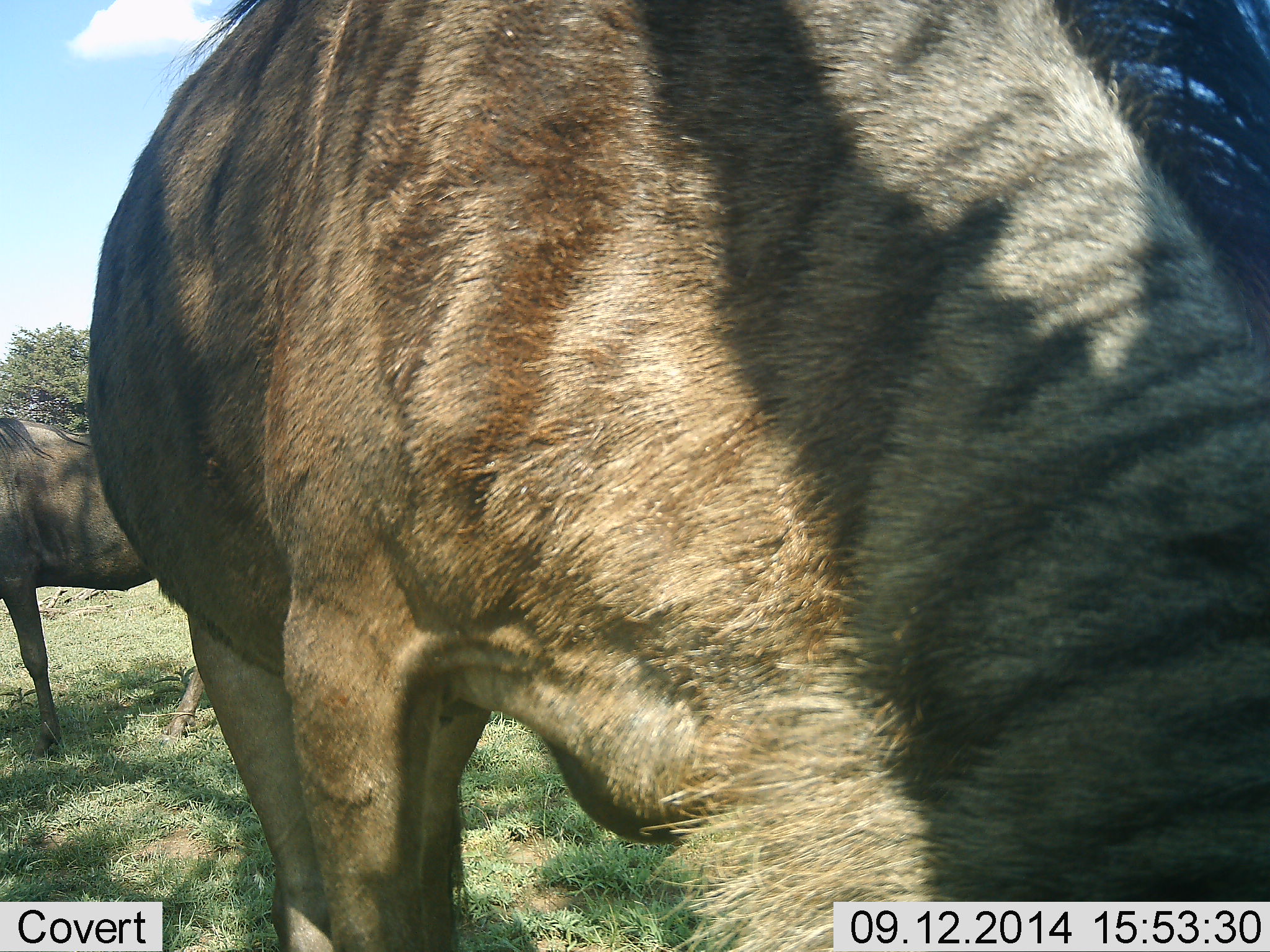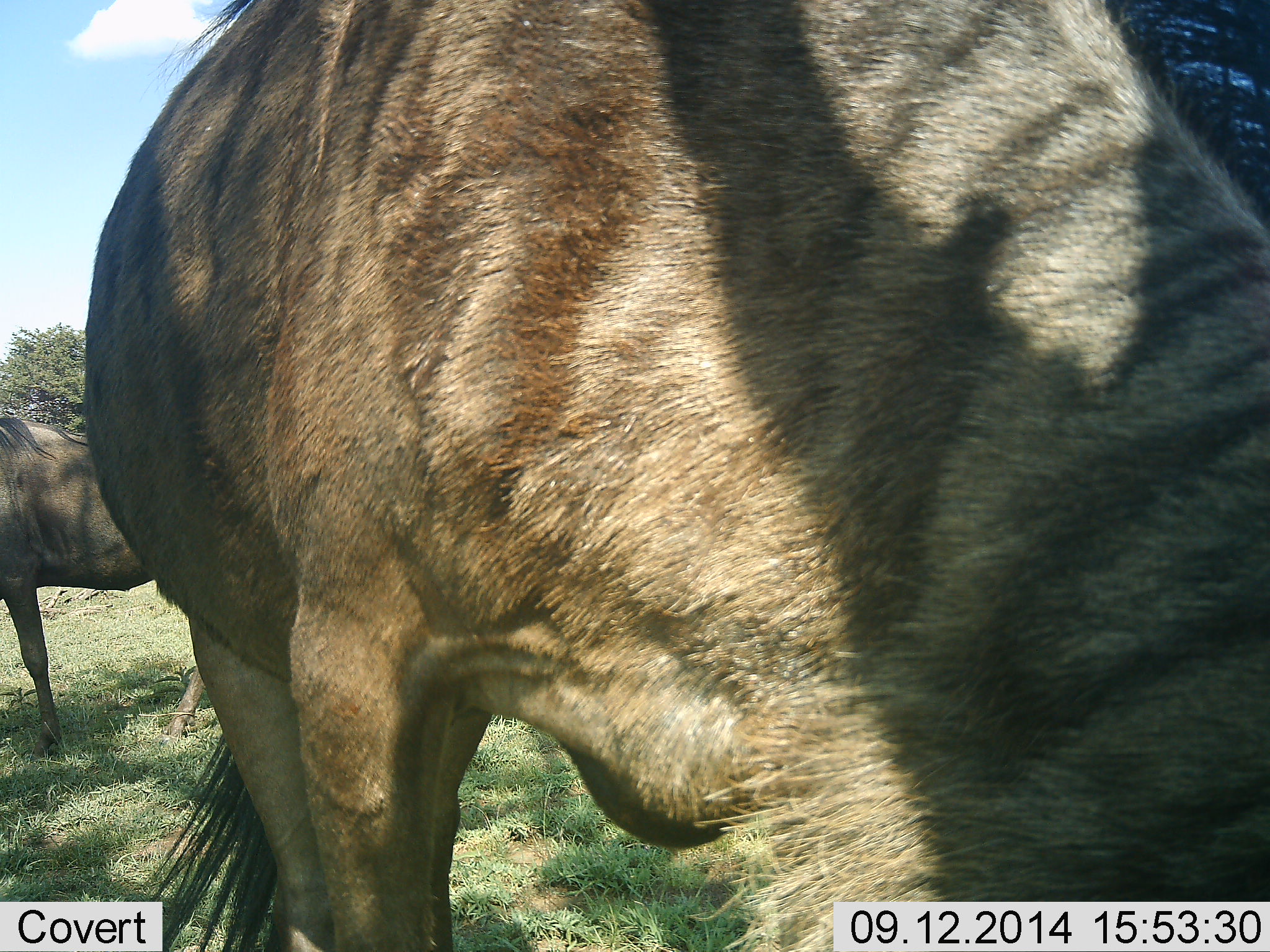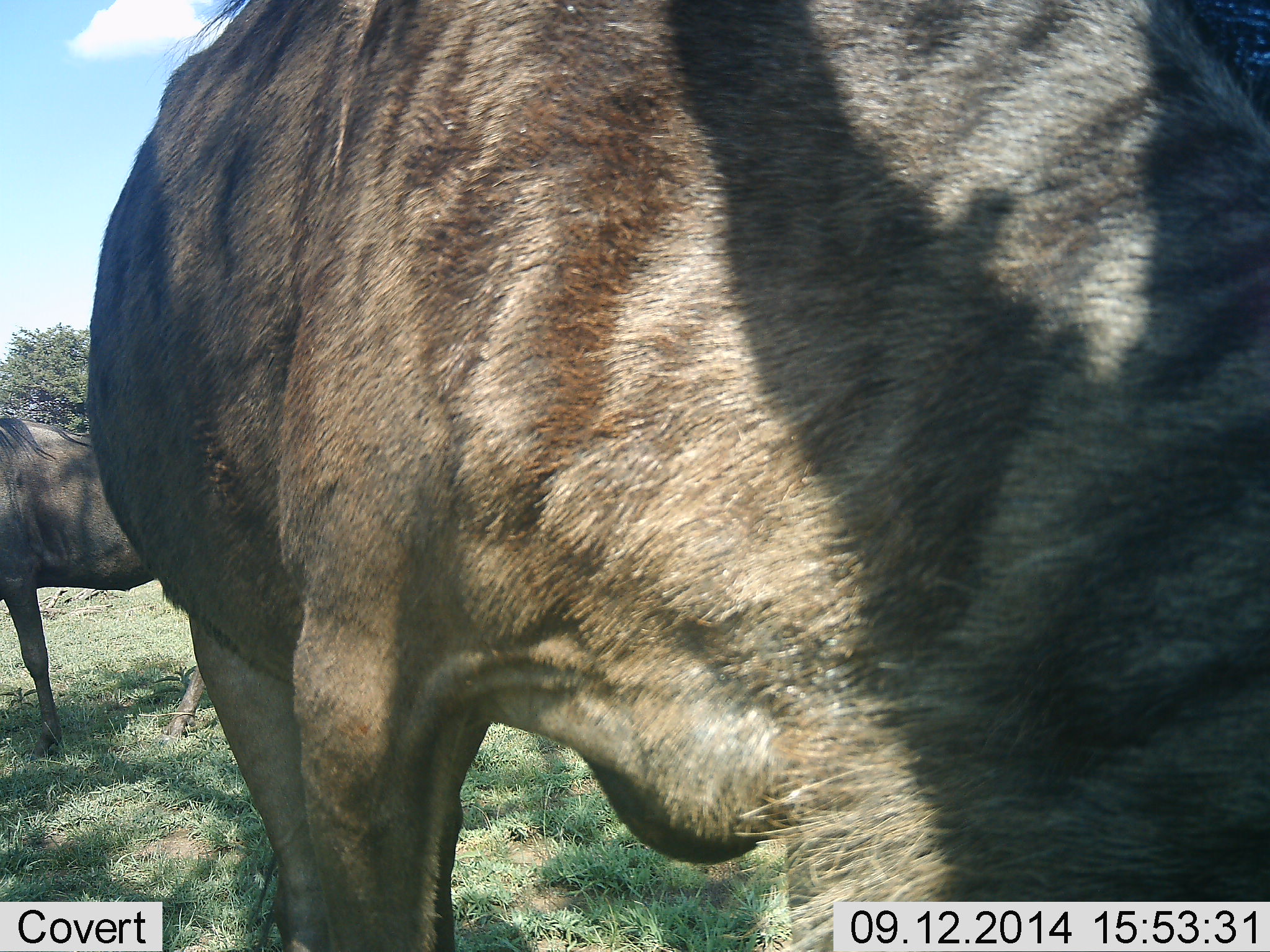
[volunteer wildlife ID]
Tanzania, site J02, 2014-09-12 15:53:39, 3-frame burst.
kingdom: Animalia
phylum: Chordata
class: Mammalia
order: Artiodactyla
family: Bovidae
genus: Connochaetes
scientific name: Connochaetes taurinus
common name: blue wildebeest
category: wildebeest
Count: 2.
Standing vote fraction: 70%.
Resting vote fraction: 0%.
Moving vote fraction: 0%.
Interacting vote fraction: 0%.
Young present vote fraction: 0%.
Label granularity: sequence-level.